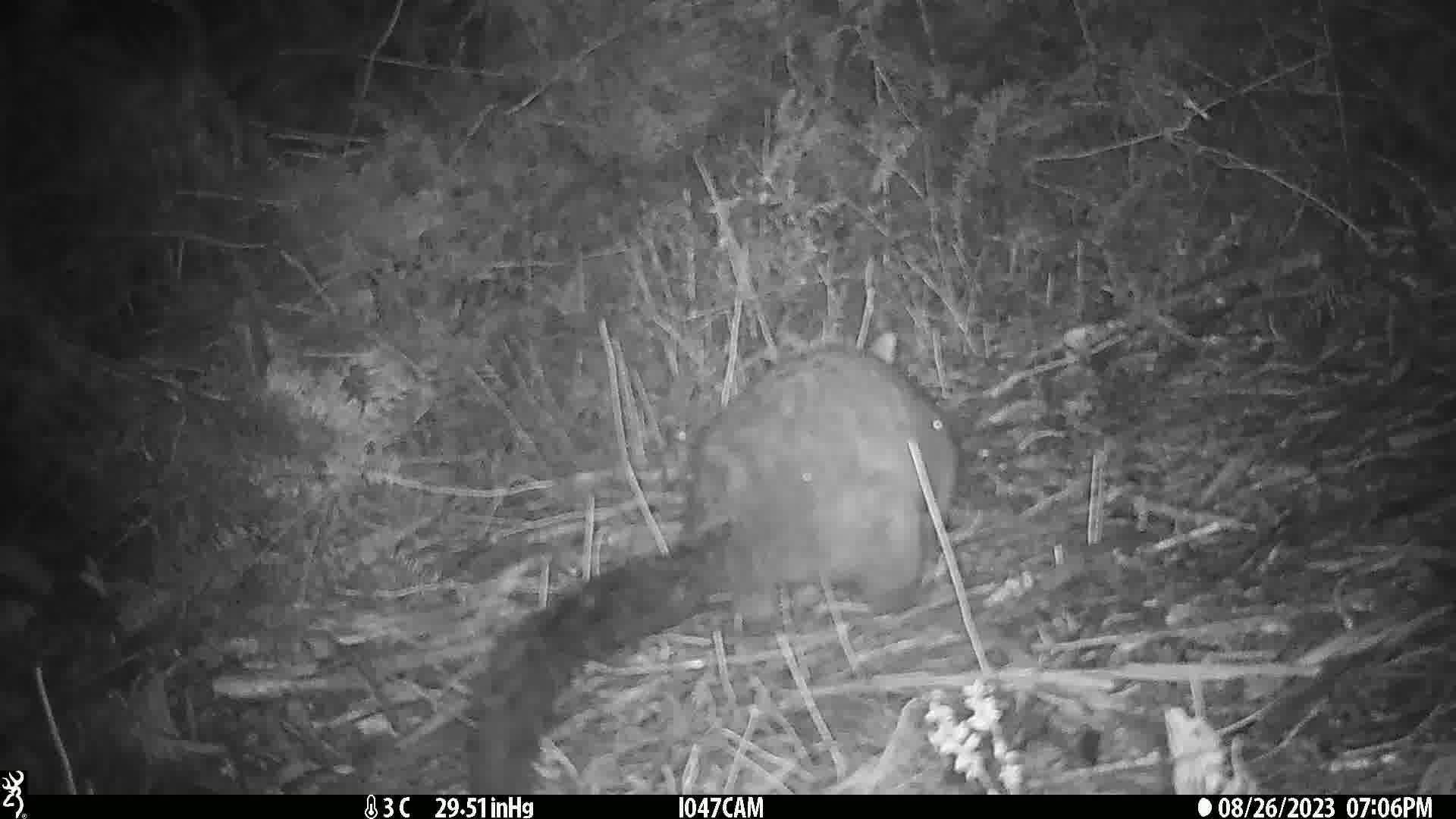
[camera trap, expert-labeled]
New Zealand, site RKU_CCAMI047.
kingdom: Animalia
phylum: Chordata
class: Mammalia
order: Diprotodontia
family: Phalangeridae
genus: Trichosurus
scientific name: Trichosurus vulpecula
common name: common brushtail possum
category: possum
Possum (common brushtail possum) (Trichosurus vulpecula).